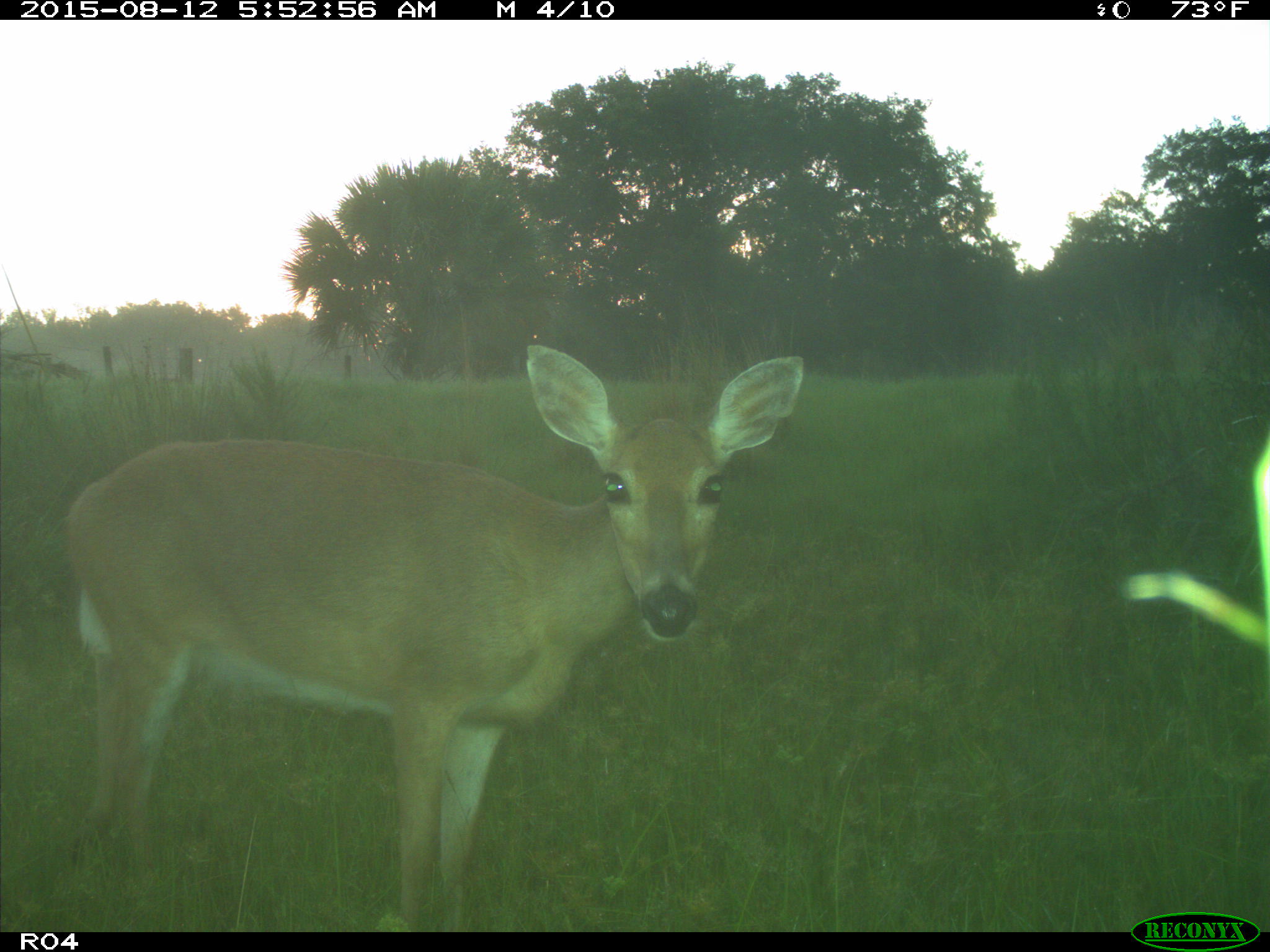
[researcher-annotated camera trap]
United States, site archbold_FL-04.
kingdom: Animalia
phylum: Chordata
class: Mammalia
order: Artiodactyla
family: Cervidae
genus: Odocoileus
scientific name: Odocoileus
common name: deer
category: unidentified deer